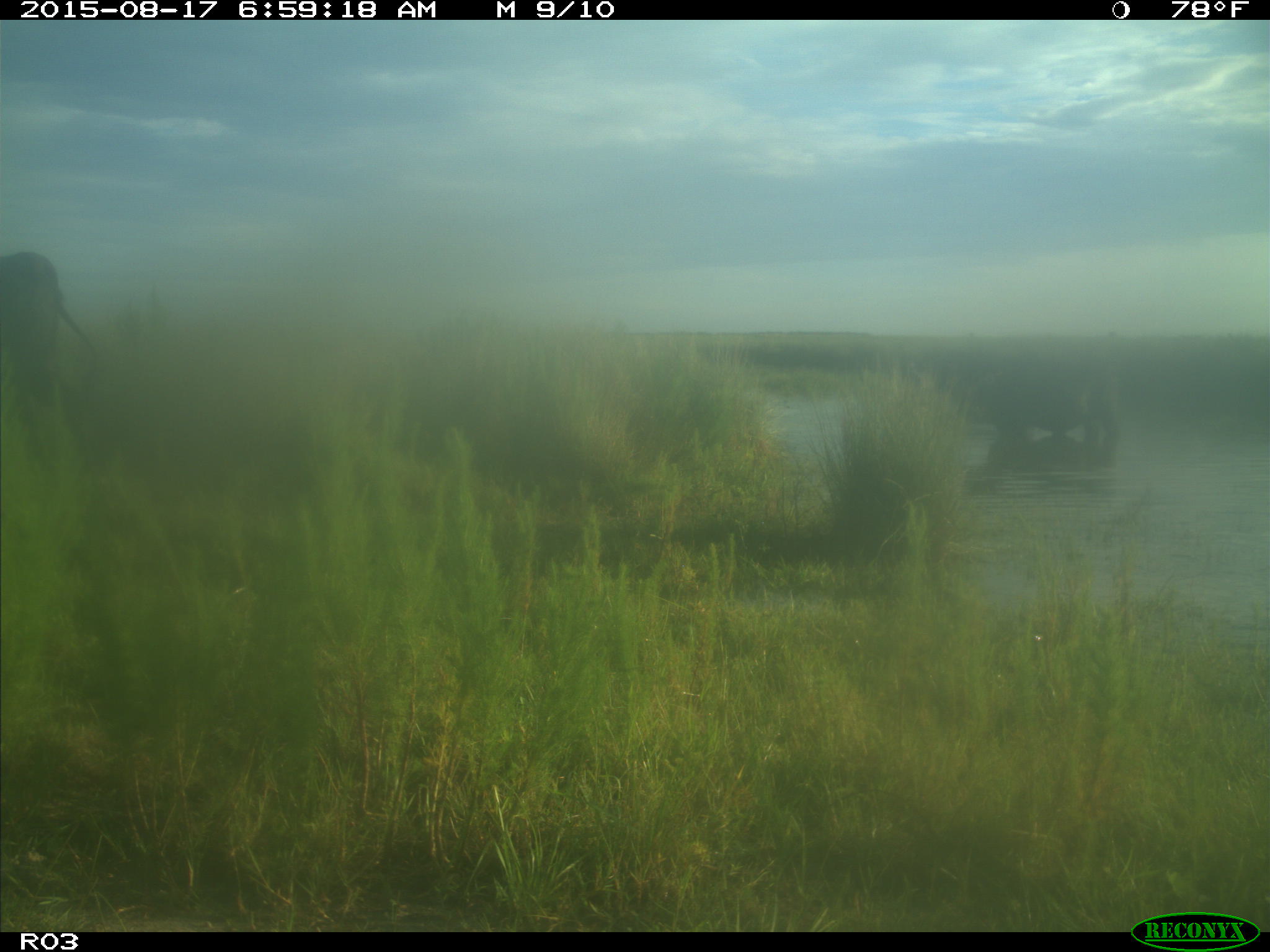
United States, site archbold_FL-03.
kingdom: Animalia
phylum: Chordata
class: Mammalia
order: Artiodactyla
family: Bovidae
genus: Bos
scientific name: Bos taurus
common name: domestic cow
Bos taurus (domestic cow).